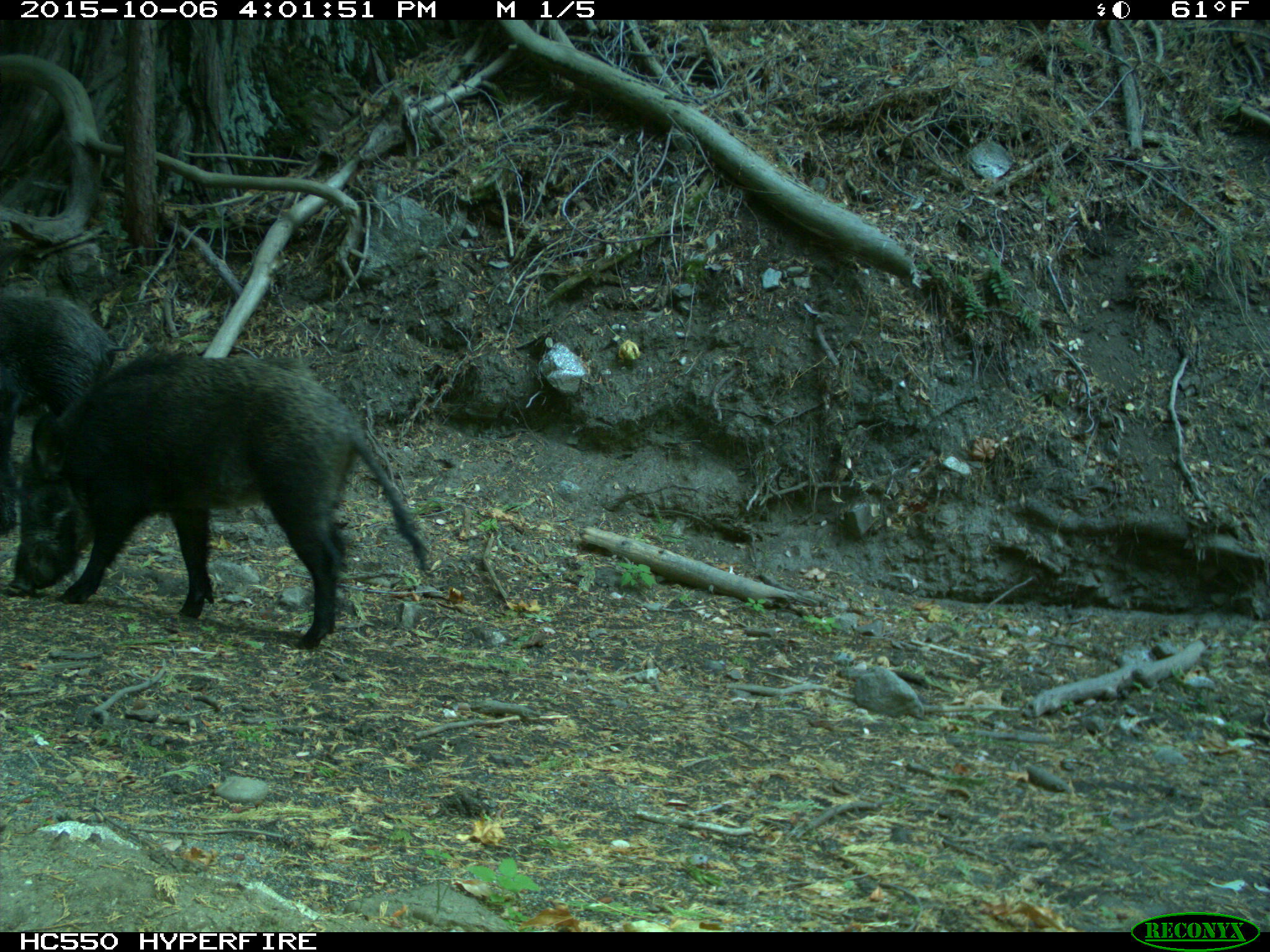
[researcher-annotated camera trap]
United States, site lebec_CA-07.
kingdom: Animalia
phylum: Chordata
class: Mammalia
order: Artiodactyla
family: Suidae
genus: Sus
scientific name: Sus scrofa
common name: wild boar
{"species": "Sus scrofa (wild boar)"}